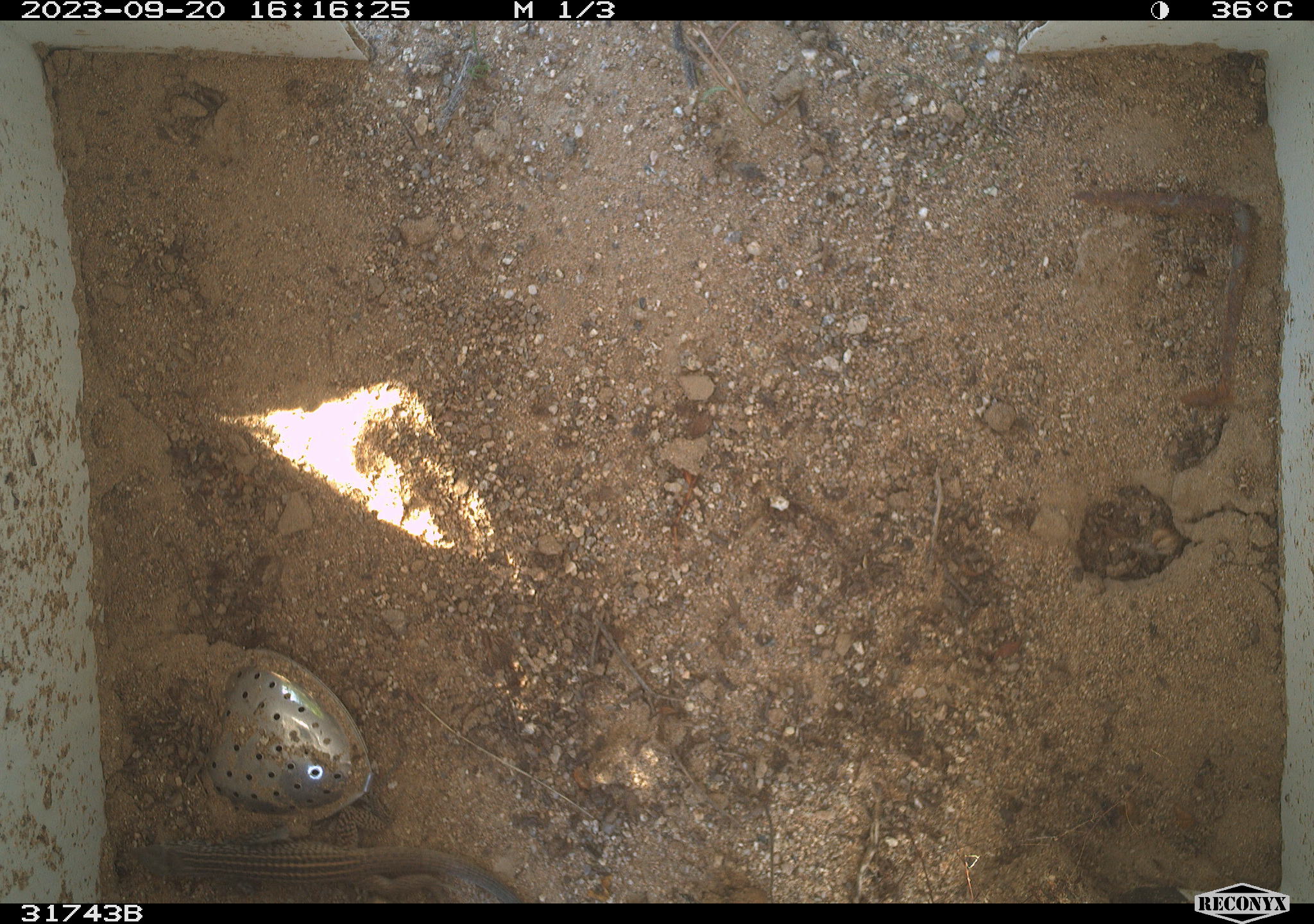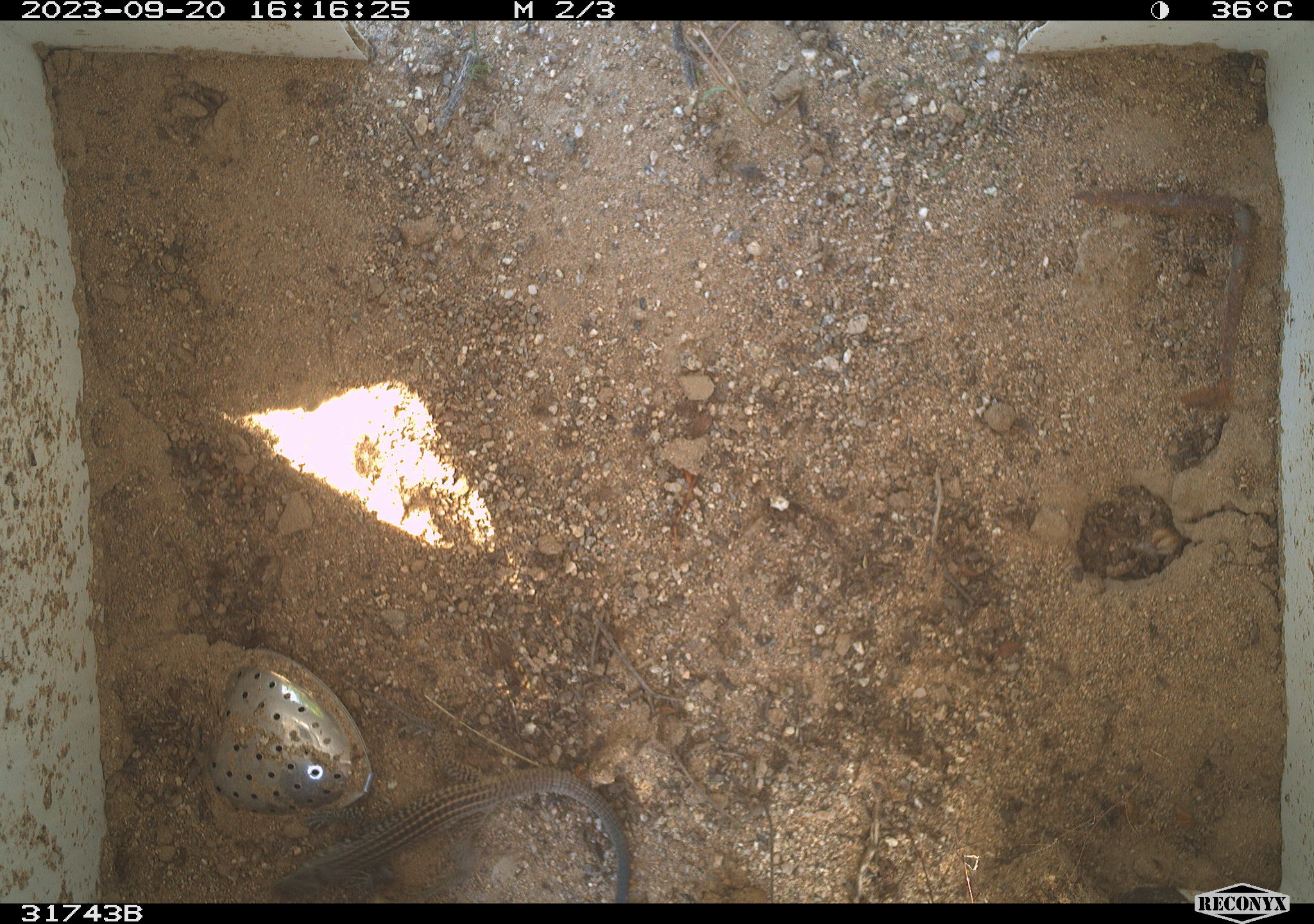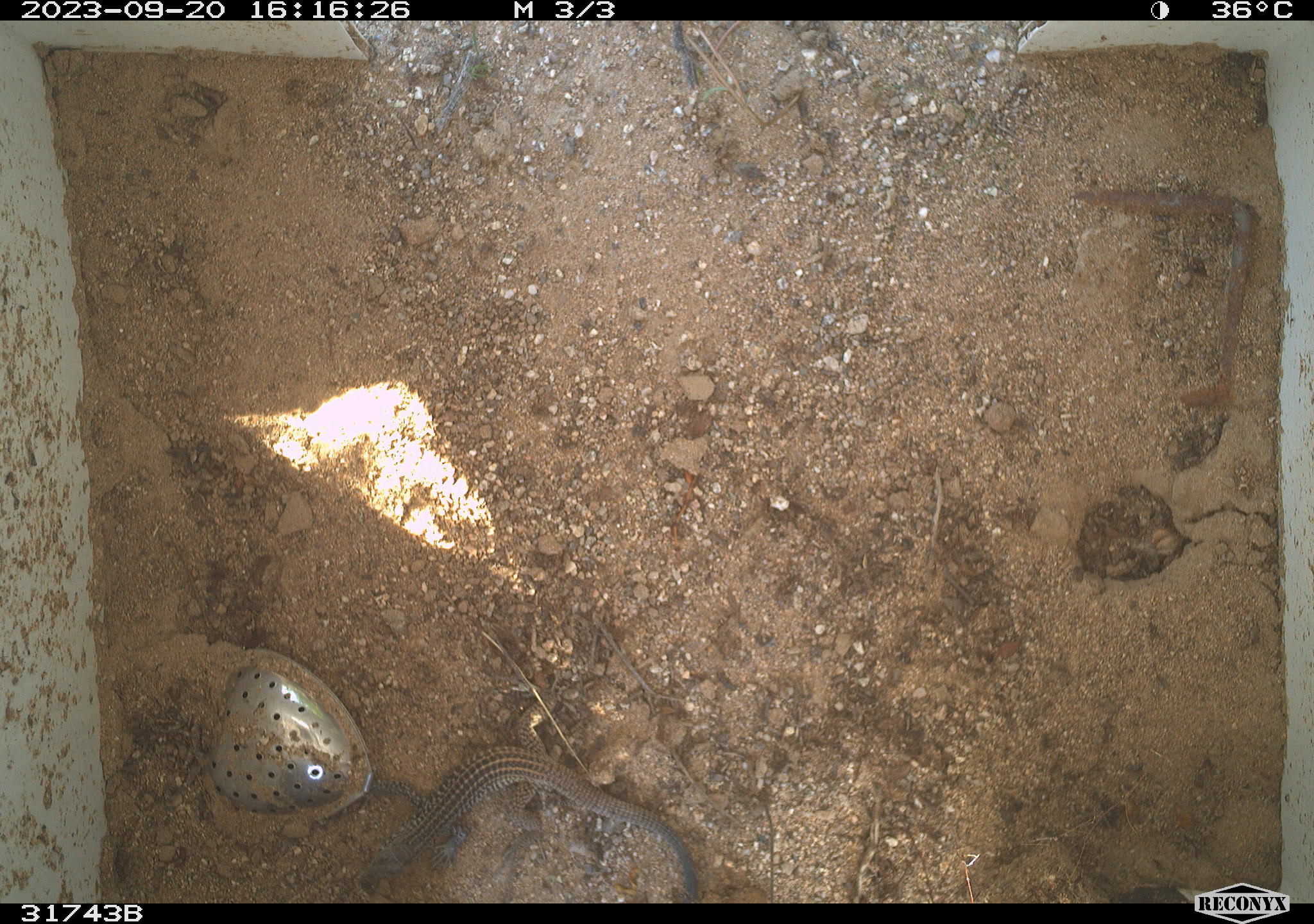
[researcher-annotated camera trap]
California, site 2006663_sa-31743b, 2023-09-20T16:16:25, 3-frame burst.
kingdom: Animalia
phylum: Chordata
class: Reptilia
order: Squamata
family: Teiidae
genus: Aspidoscelis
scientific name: Aspidoscelis tigris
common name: western whiptail